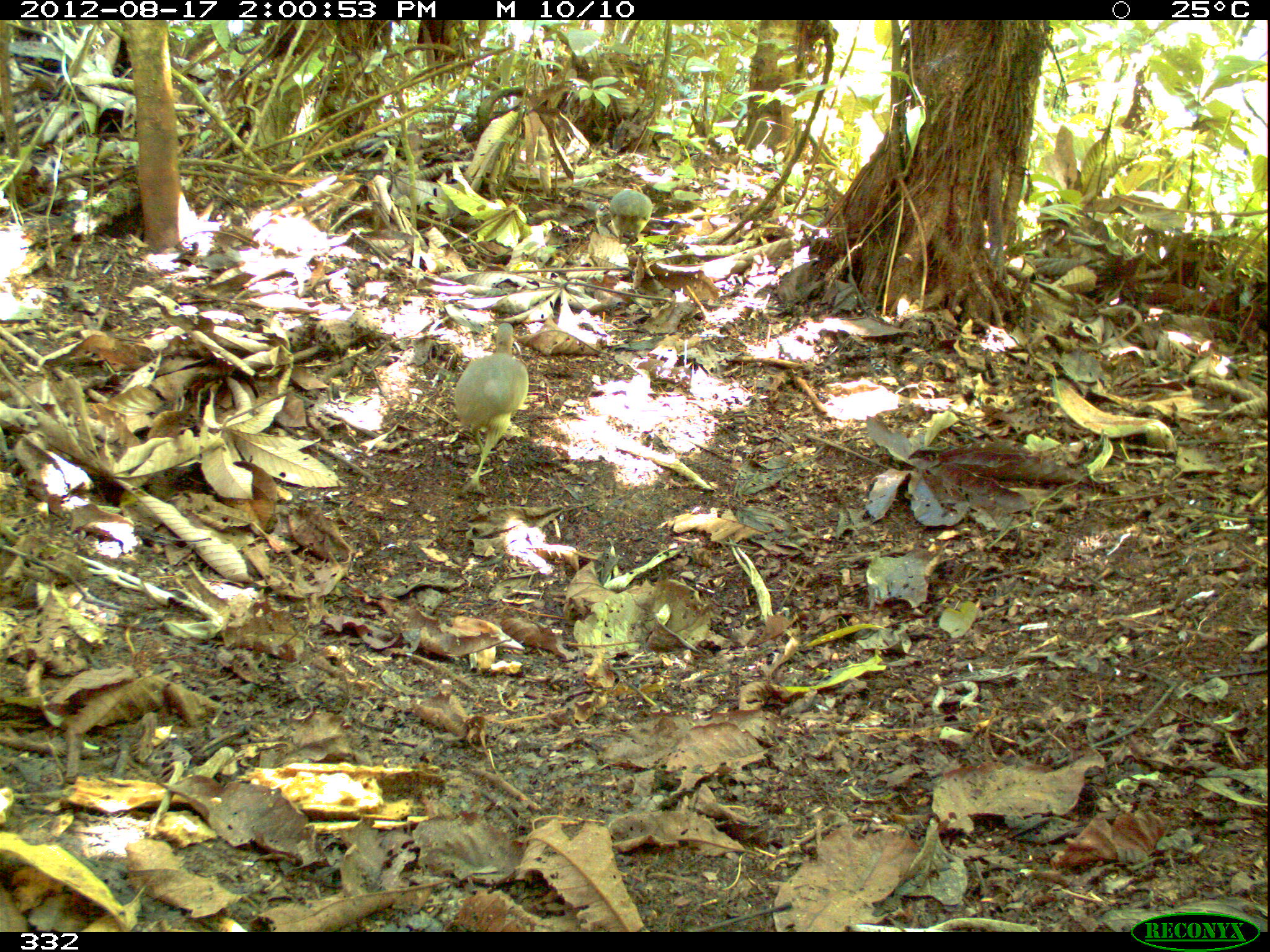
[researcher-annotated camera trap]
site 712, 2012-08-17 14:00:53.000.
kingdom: Animalia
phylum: Chordata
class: Aves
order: Galliformes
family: Phasianidae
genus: Alectoris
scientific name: Alectoris rufa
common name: red-legged partridge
Alectoris rufa (red-legged partridge).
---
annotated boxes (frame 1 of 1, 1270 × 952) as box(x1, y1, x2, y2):
alectoris rufa: box(453, 321, 529, 497); box(604, 181, 655, 253)